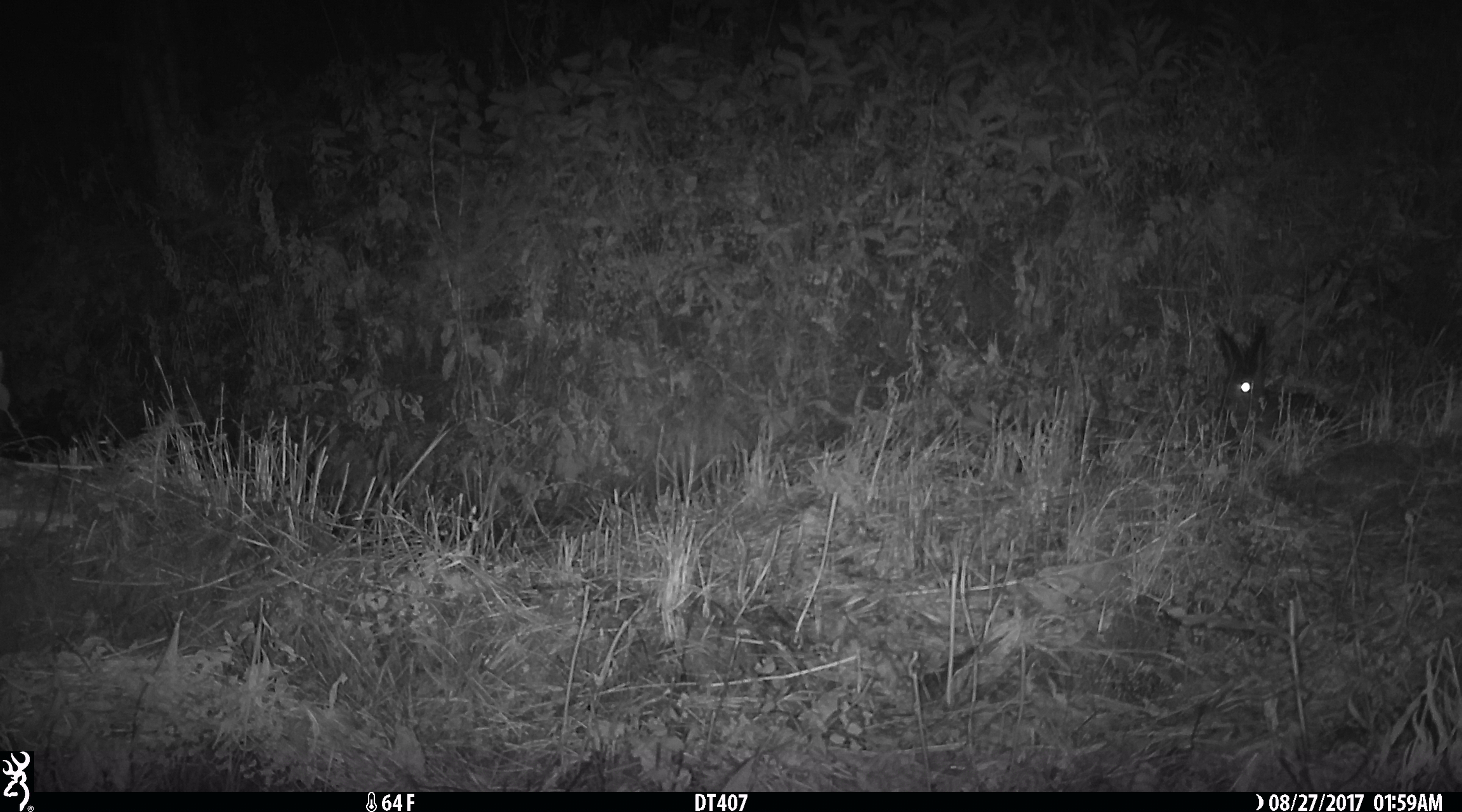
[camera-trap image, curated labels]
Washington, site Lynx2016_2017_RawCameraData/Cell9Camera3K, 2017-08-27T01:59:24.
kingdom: Animalia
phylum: Chordata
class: Mammalia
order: Lagomorpha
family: Leporidae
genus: Lepus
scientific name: Lepus americanus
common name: snowshoe hare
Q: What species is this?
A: Lepus americanus (snowshoe hare).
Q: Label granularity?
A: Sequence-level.